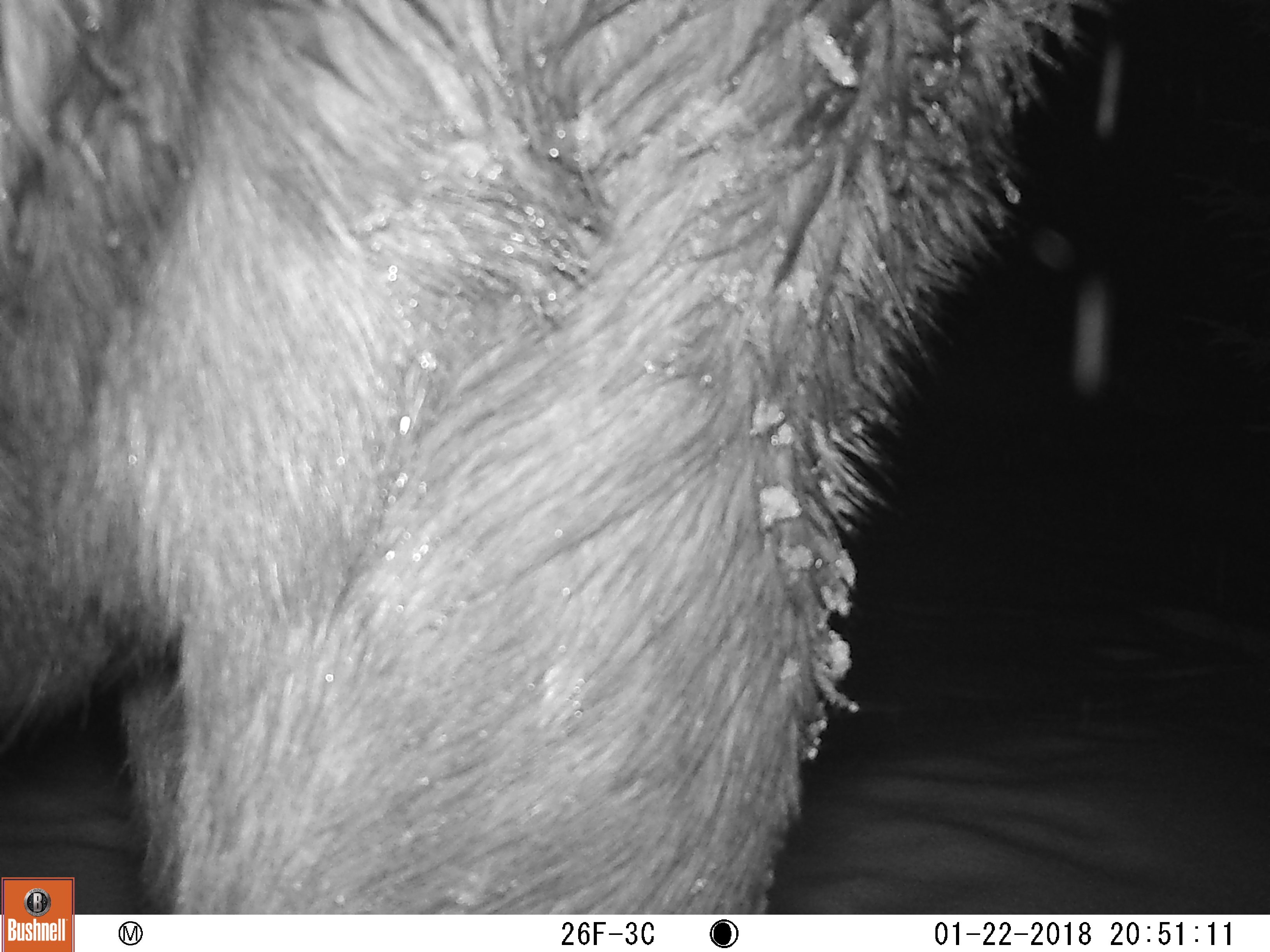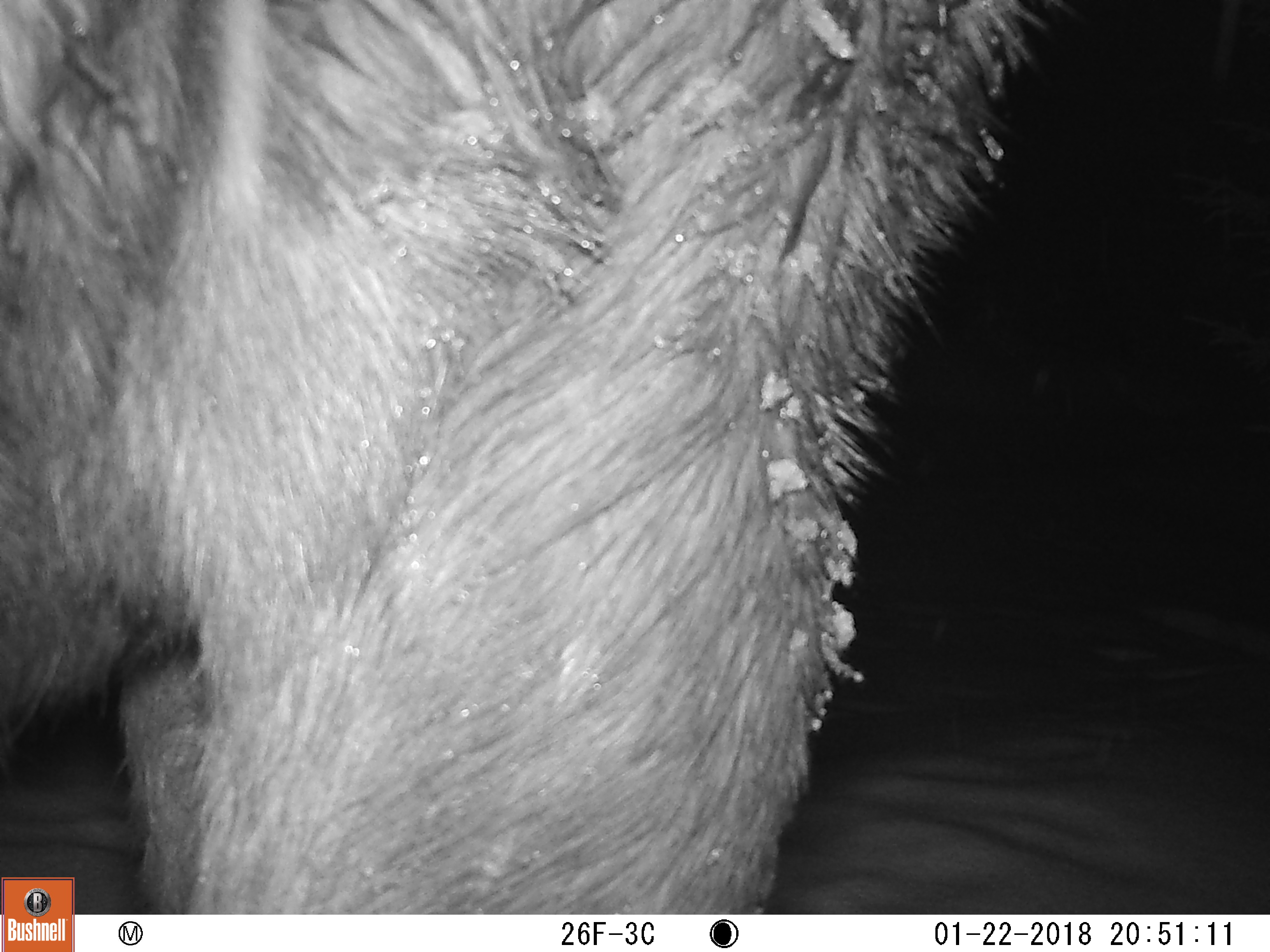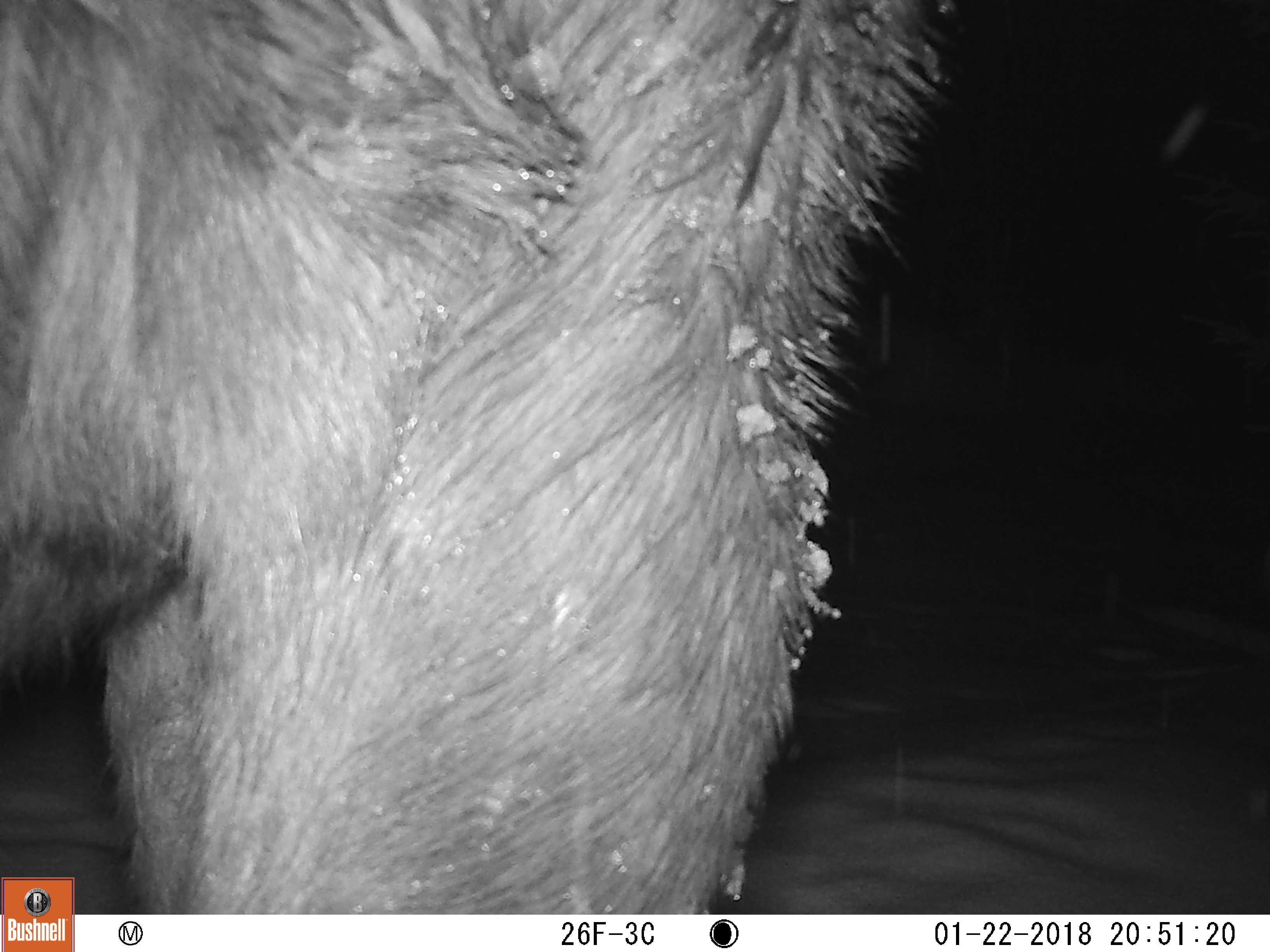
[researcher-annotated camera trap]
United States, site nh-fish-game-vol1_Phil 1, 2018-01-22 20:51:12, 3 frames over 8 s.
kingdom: Animalia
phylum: Chordata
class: Mammalia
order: Artiodactyla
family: Cervidae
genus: Alces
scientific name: Alces alces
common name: moose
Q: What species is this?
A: Moose (Alces alces).